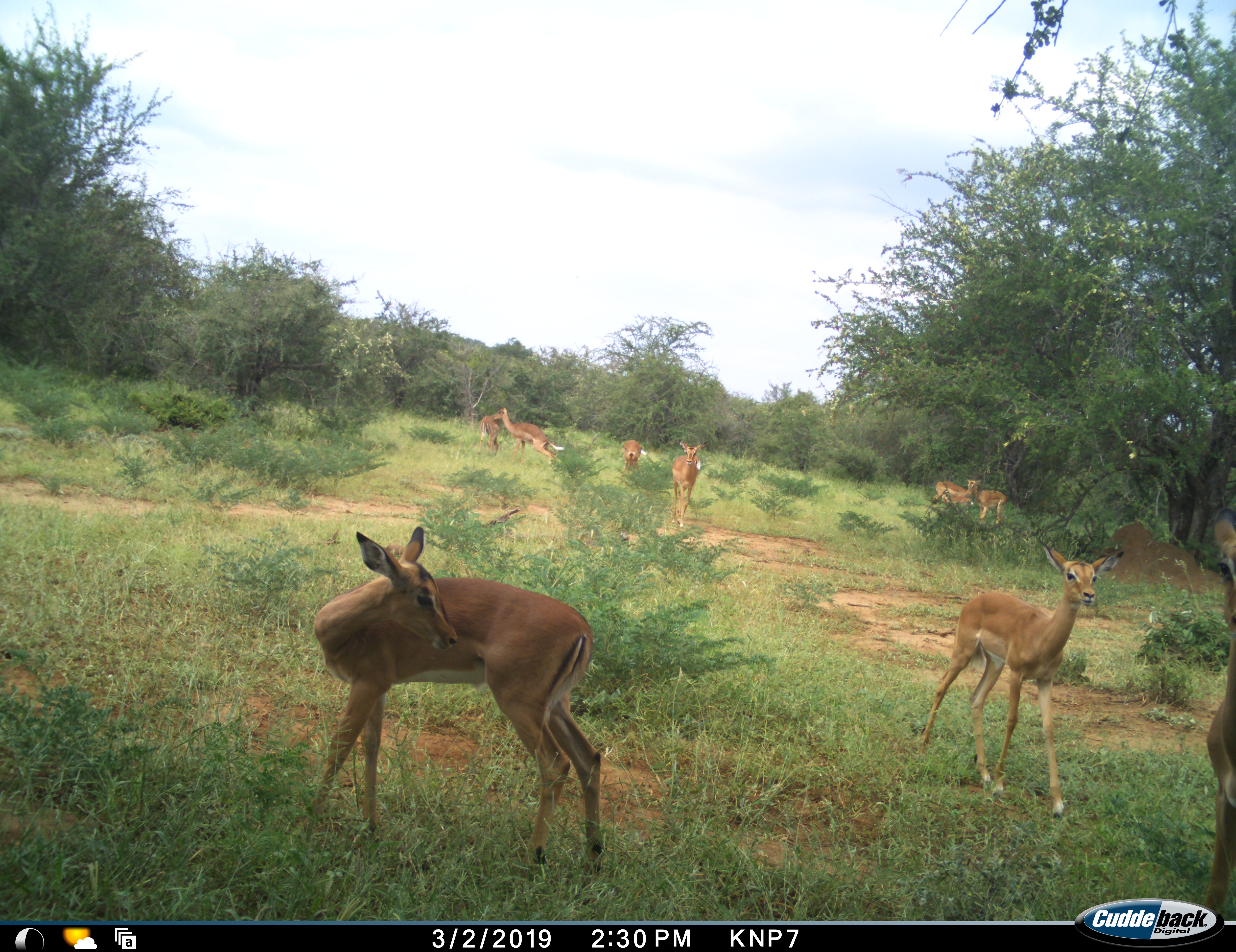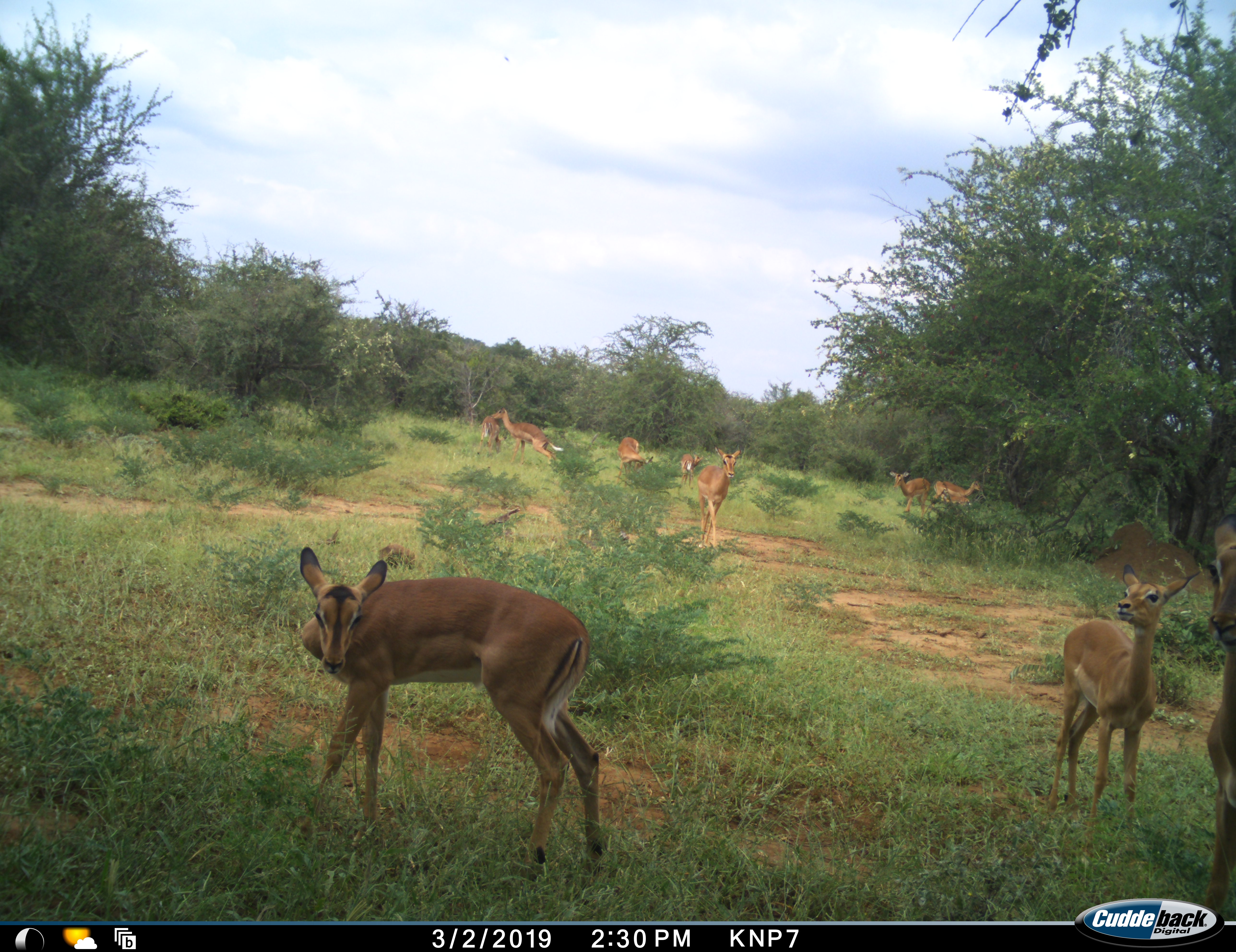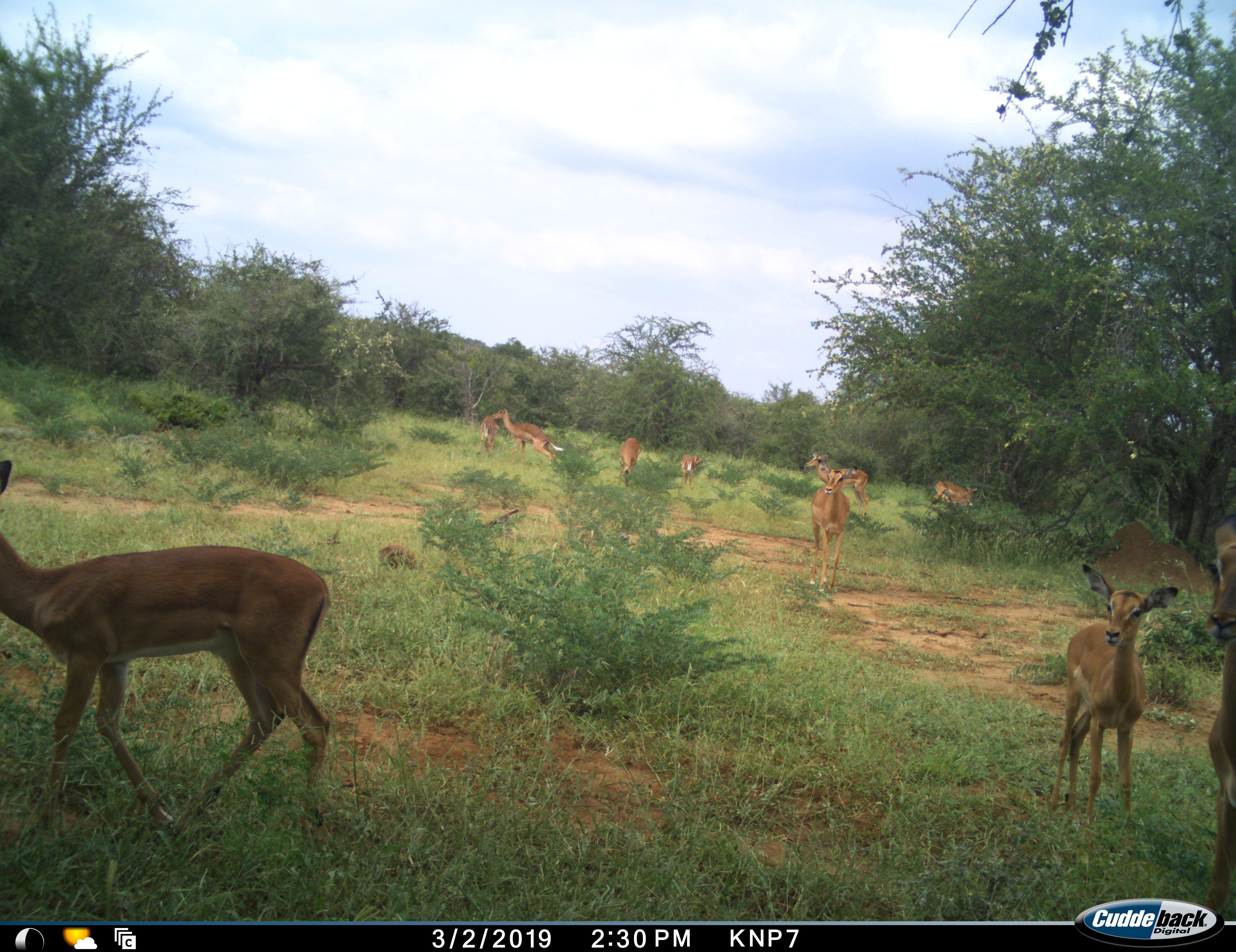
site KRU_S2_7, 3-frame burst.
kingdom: Animalia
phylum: Chordata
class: Mammalia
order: Artiodactyla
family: Bovidae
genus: Aepyceros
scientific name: Aepyceros melampus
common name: impala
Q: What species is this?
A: Impala (Aepyceros melampus).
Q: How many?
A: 10.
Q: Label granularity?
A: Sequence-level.